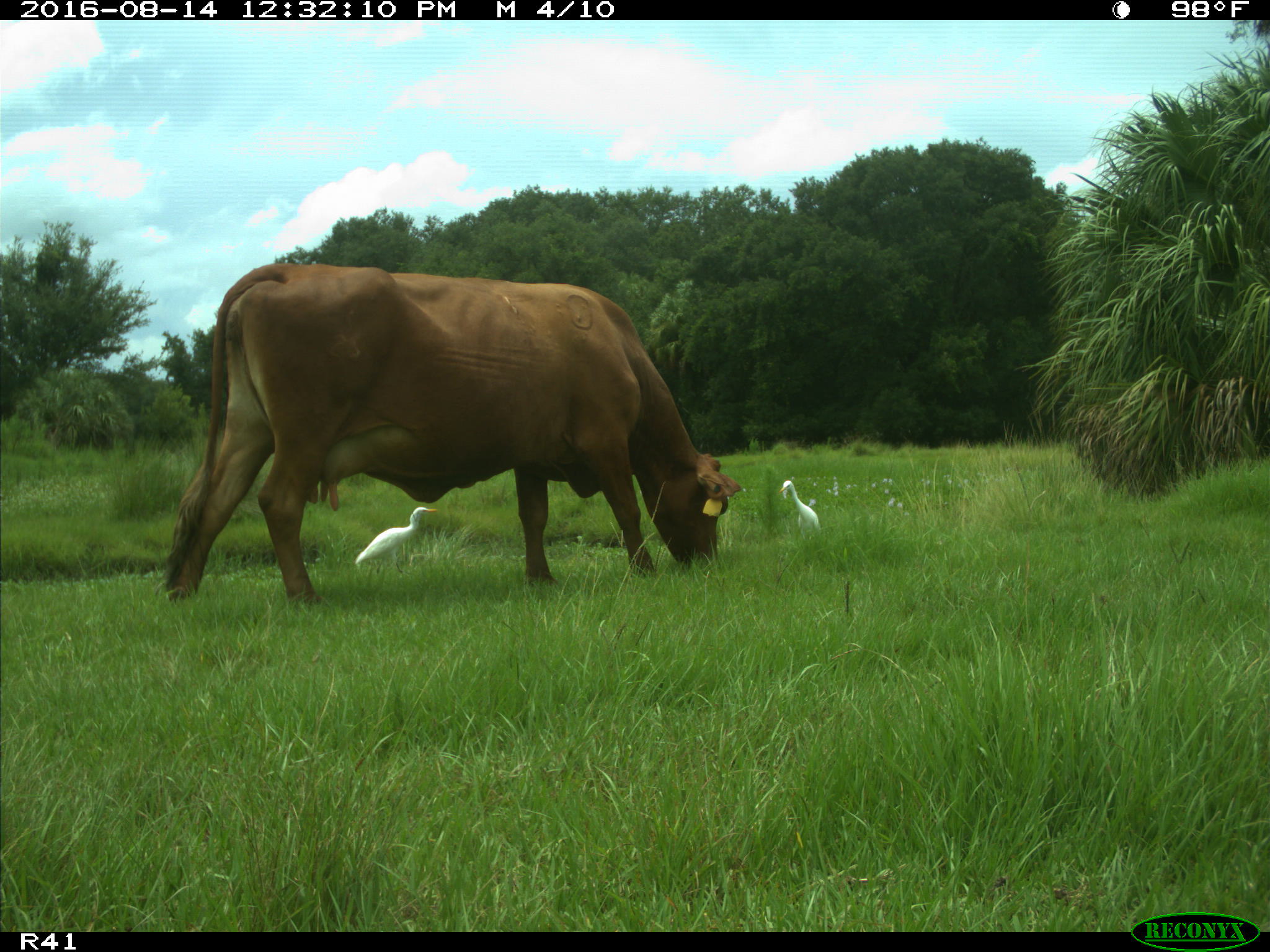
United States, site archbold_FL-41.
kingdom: Animalia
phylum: Chordata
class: Mammalia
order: Artiodactyla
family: Bovidae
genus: Bos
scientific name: Bos taurus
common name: domestic cow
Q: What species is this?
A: Bos taurus (domestic cow).